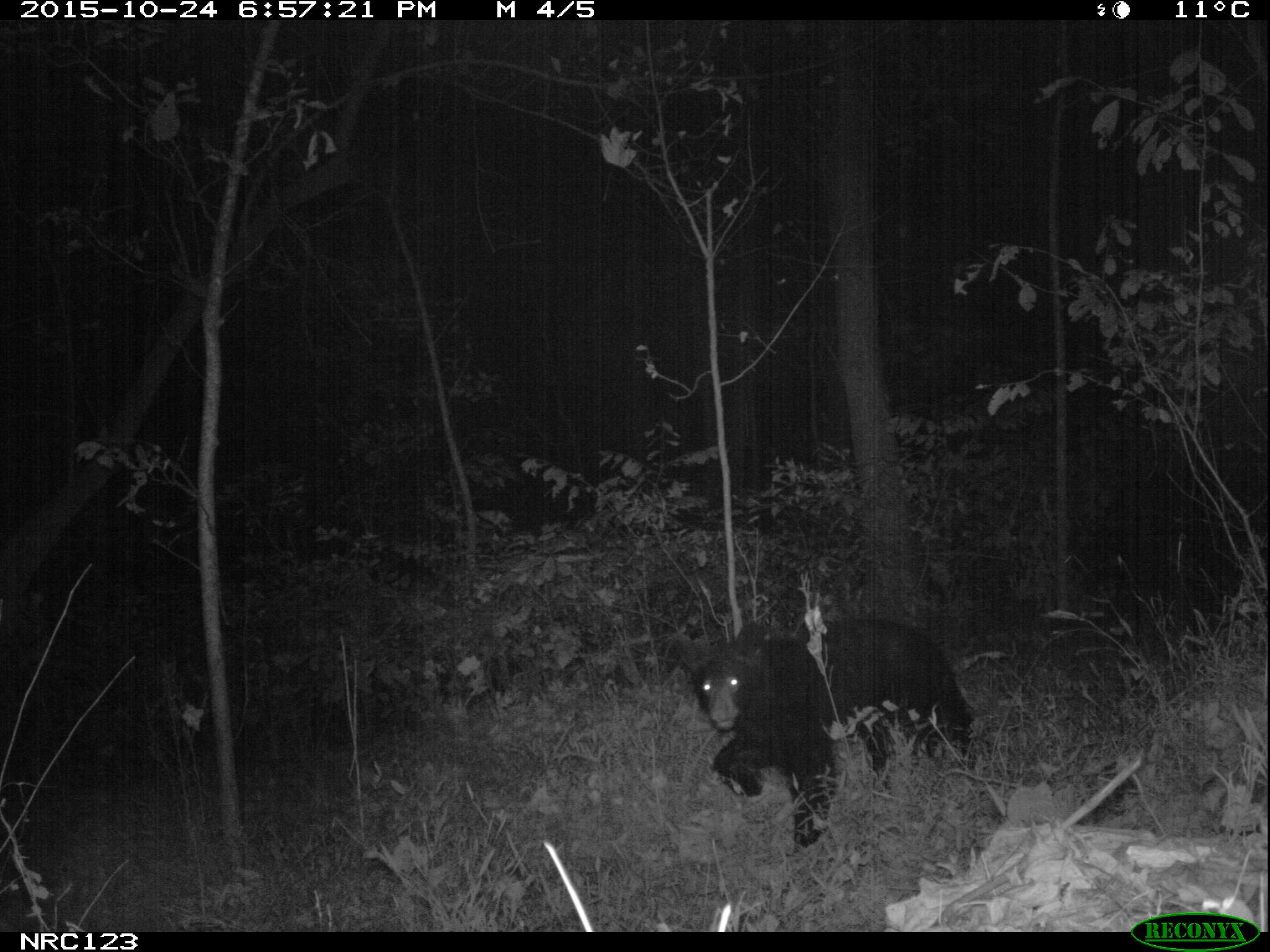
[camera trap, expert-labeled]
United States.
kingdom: Animalia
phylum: Chordata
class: Mammalia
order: Carnivora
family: Ursidae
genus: Ursus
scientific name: Ursus americanus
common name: american black bear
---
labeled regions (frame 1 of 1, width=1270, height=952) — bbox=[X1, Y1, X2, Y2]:
American Black Bear: bbox=[659, 612, 999, 852]